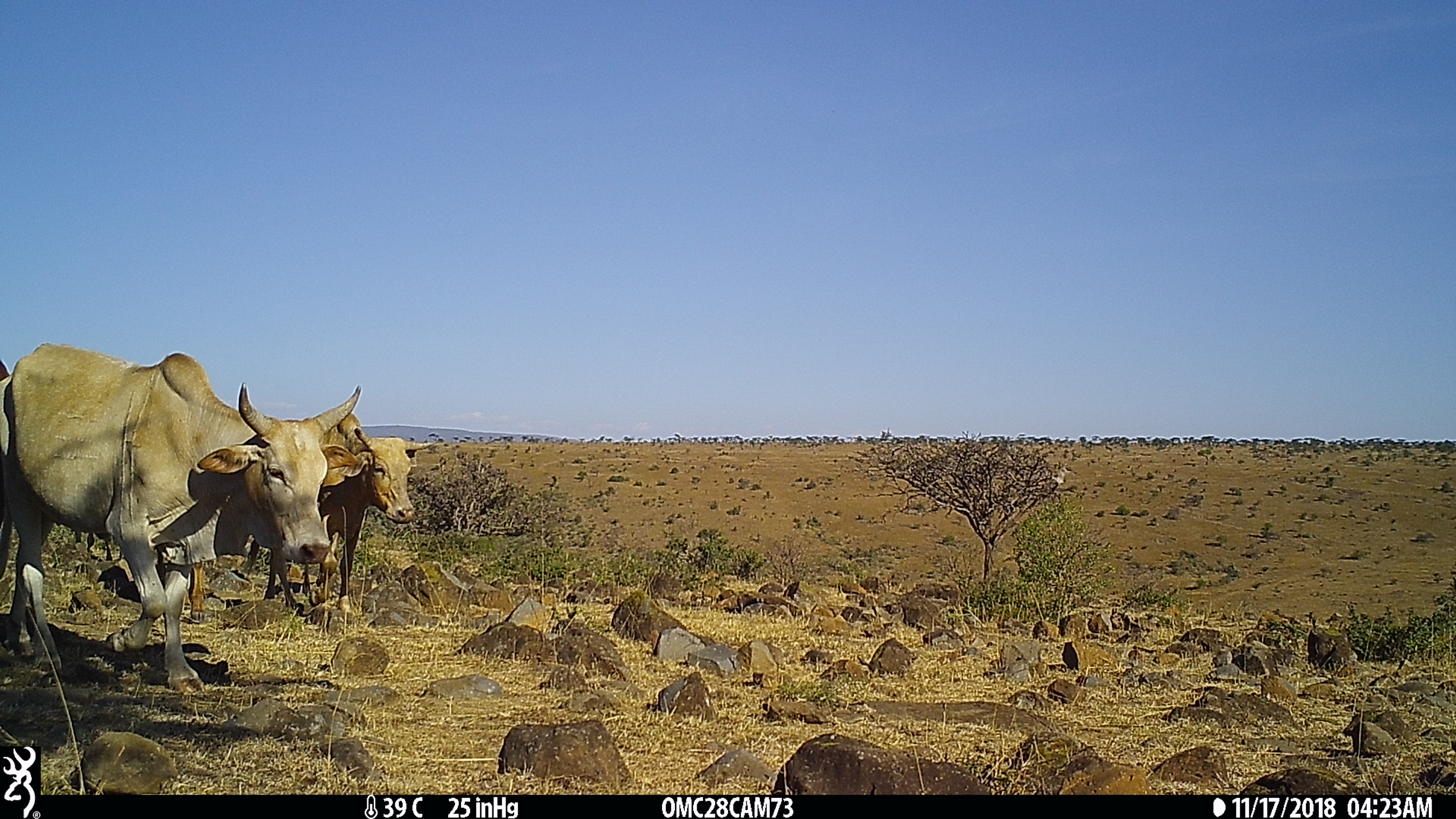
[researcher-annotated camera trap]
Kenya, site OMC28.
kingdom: Animalia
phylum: Chordata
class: Mammalia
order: Artiodactyla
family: Bovidae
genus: Bos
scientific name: Bos taurus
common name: cattle